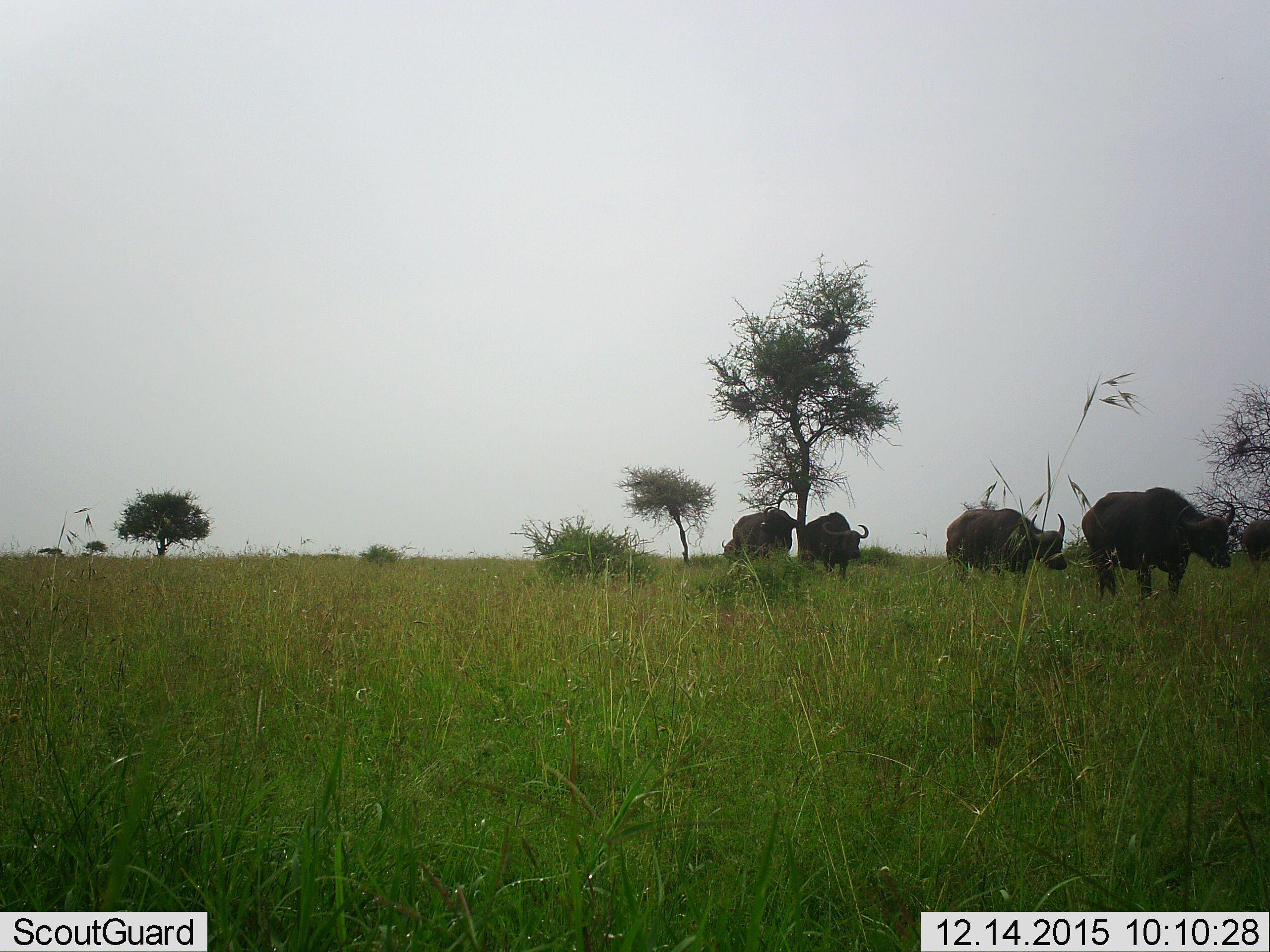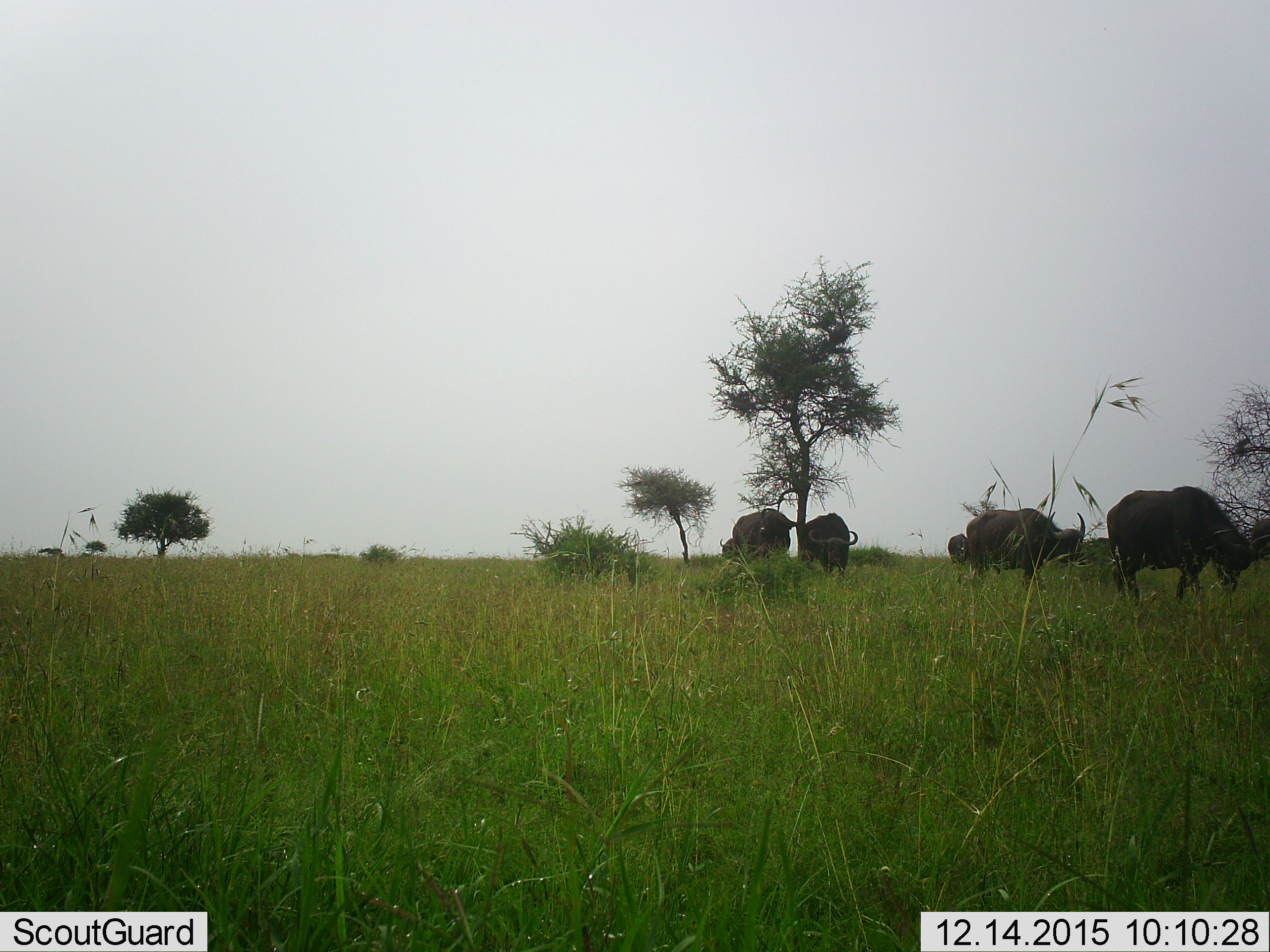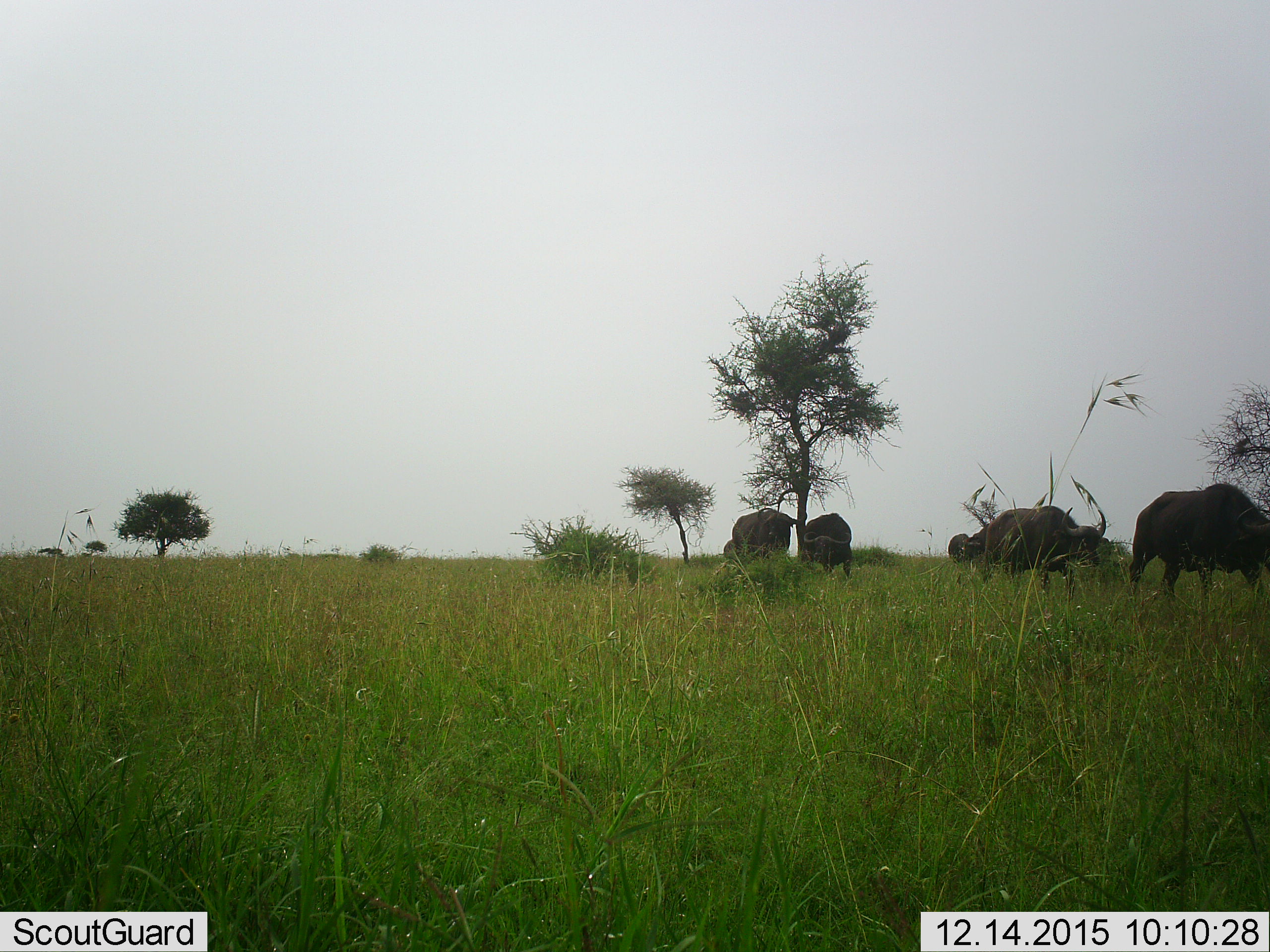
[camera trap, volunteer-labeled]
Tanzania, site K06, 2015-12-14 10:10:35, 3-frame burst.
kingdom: Animalia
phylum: Chordata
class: Mammalia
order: Artiodactyla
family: Bovidae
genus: Syncerus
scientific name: Syncerus caffer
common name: cape buffalo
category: buffalo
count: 7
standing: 12%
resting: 0%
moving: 100%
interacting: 0%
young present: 0%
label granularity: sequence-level